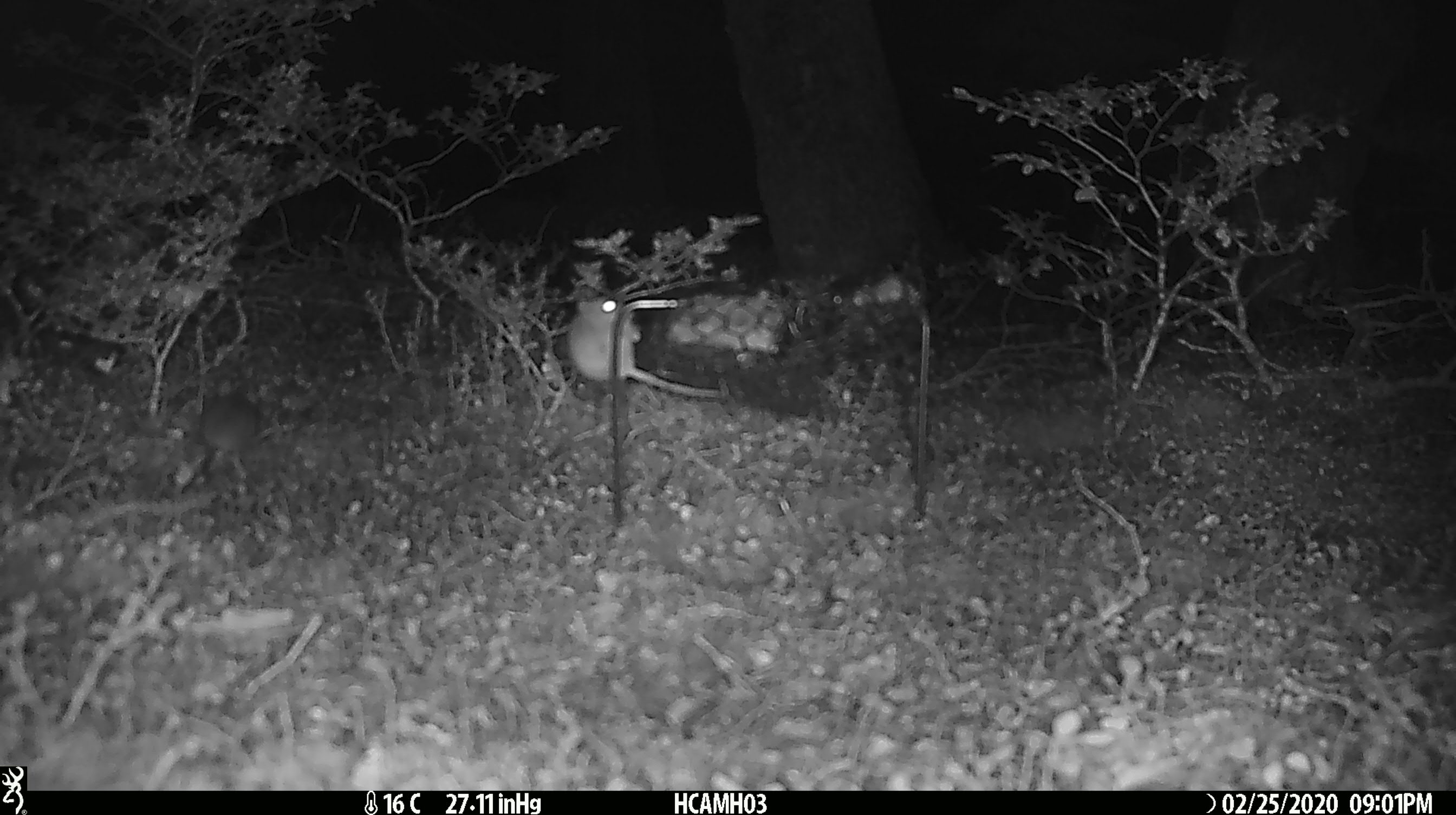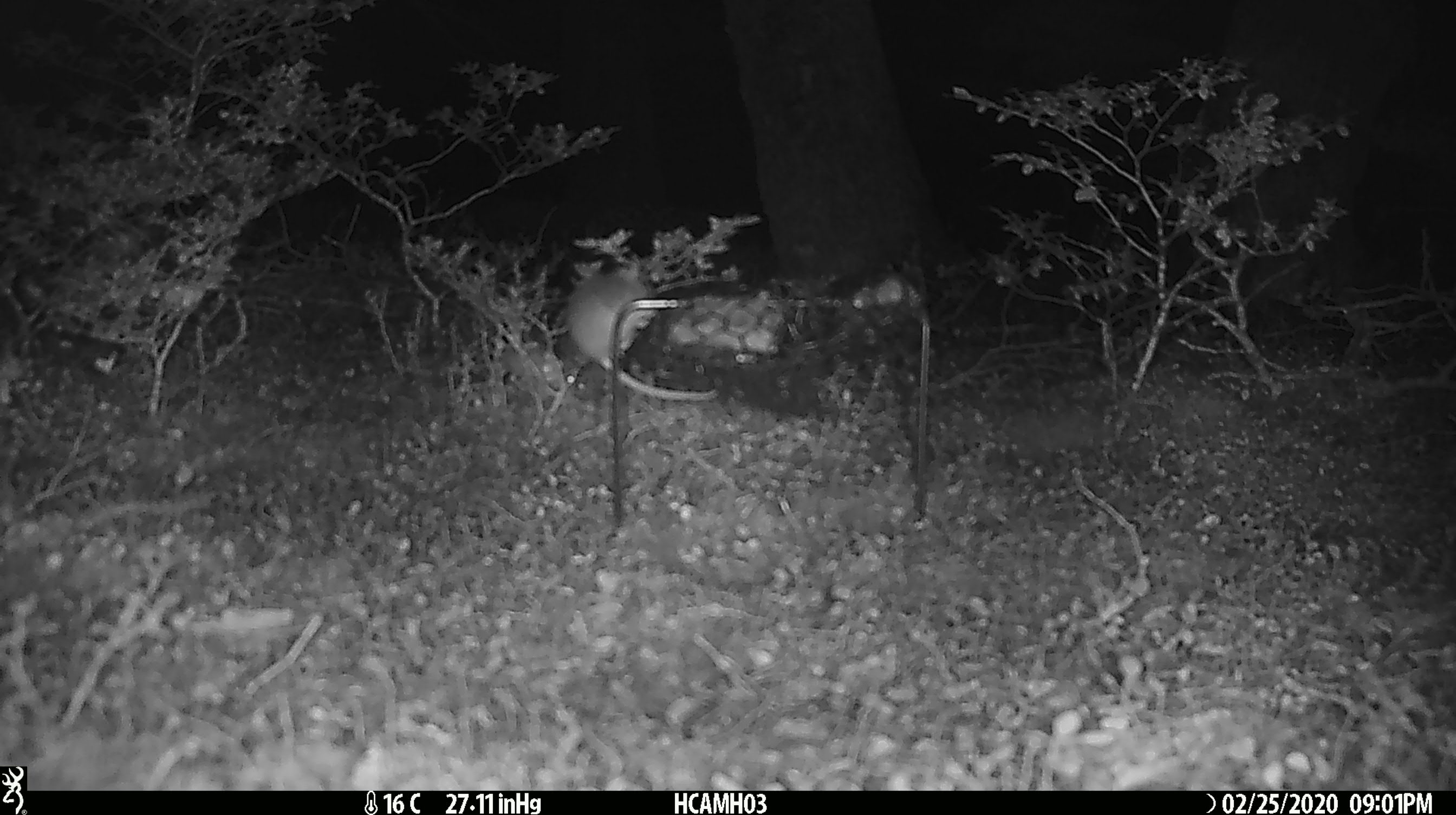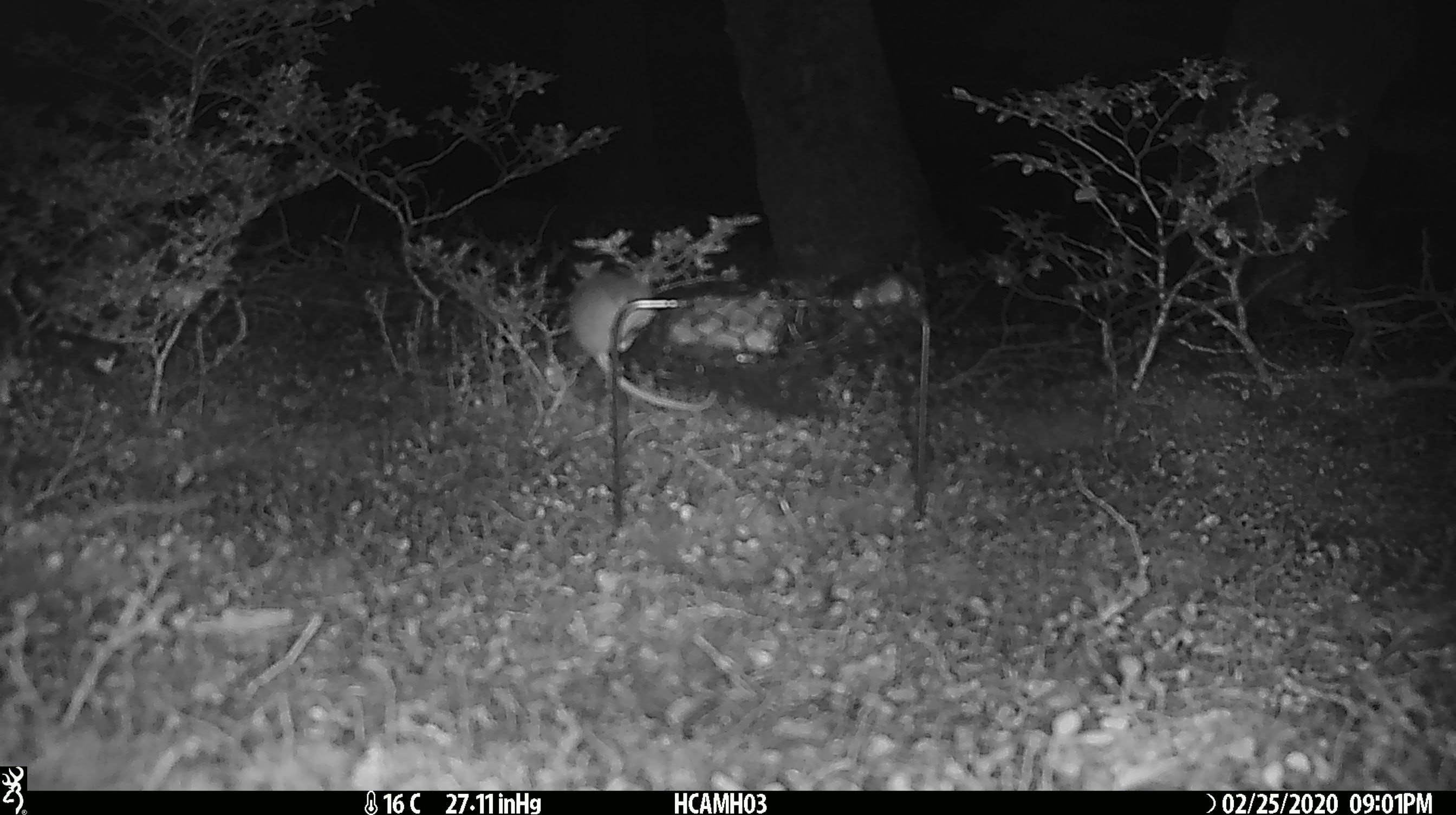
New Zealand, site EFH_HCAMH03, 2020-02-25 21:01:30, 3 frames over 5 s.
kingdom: Animalia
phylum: Chordata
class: Mammalia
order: Rodentia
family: Muridae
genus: Mus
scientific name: Mus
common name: mouse